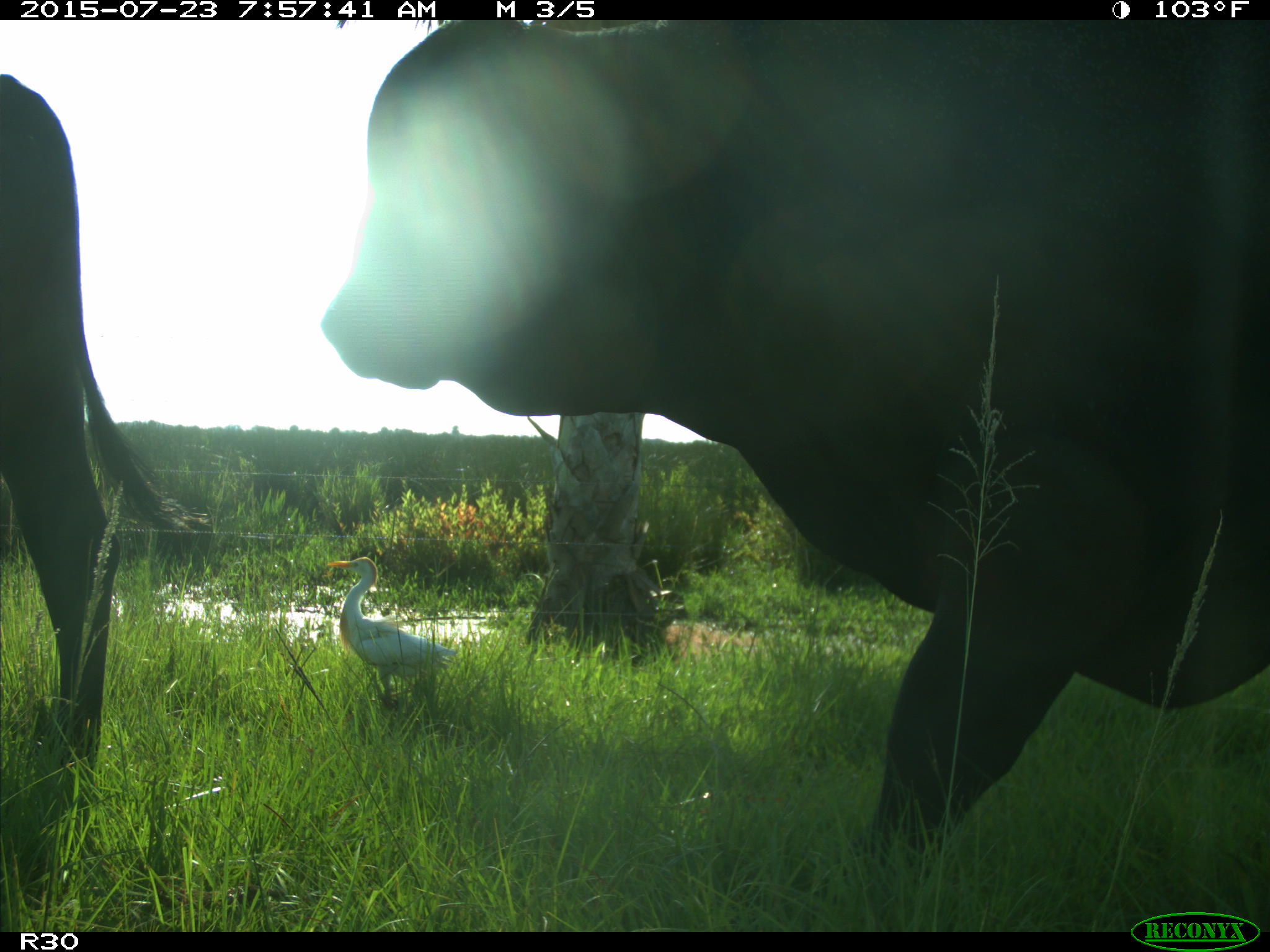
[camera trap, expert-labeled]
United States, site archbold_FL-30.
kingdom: Animalia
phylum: Chordata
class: Mammalia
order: Artiodactyla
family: Bovidae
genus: Bos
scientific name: Bos taurus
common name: domestic cow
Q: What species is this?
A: Bos taurus (domestic cow).